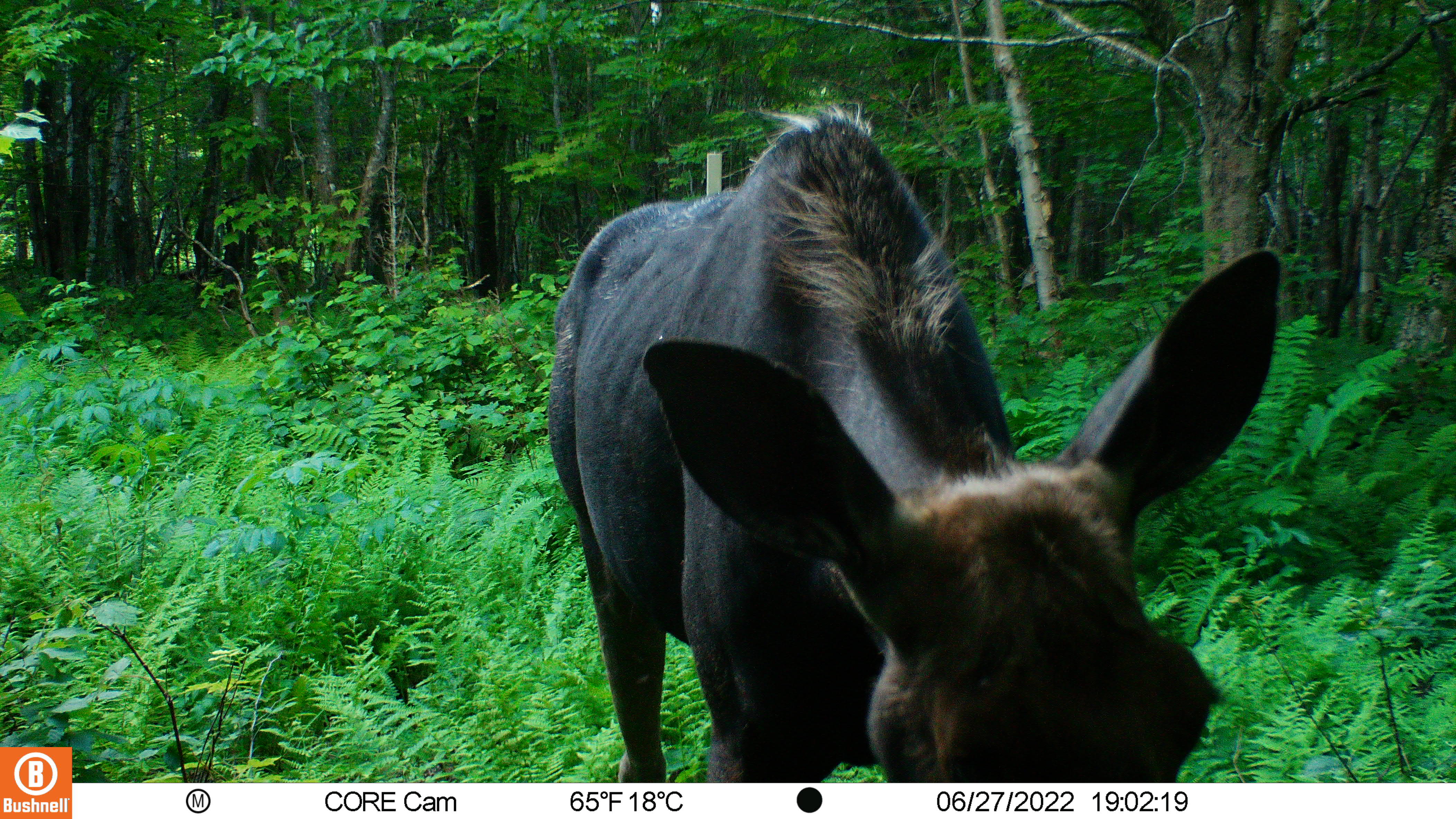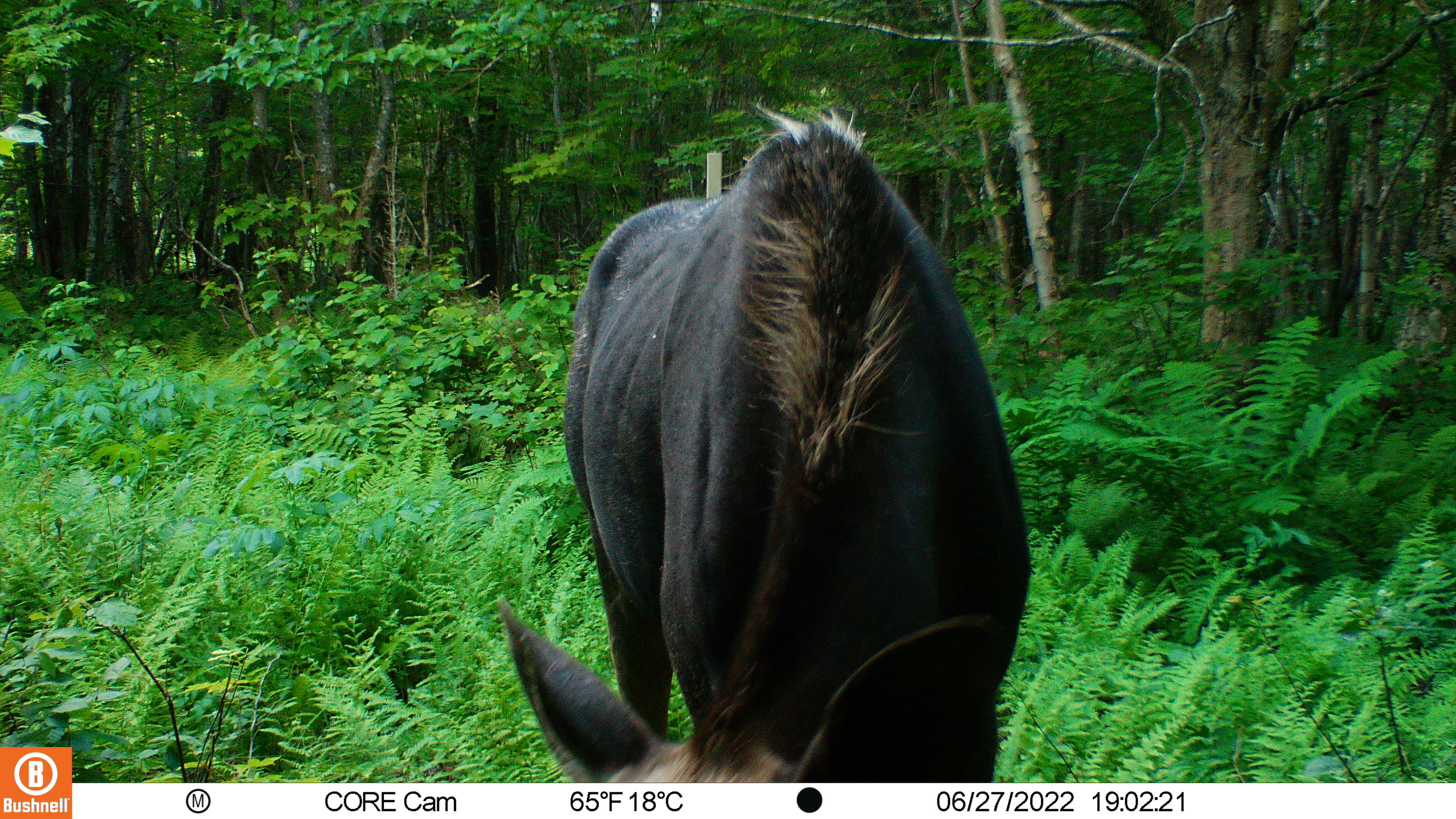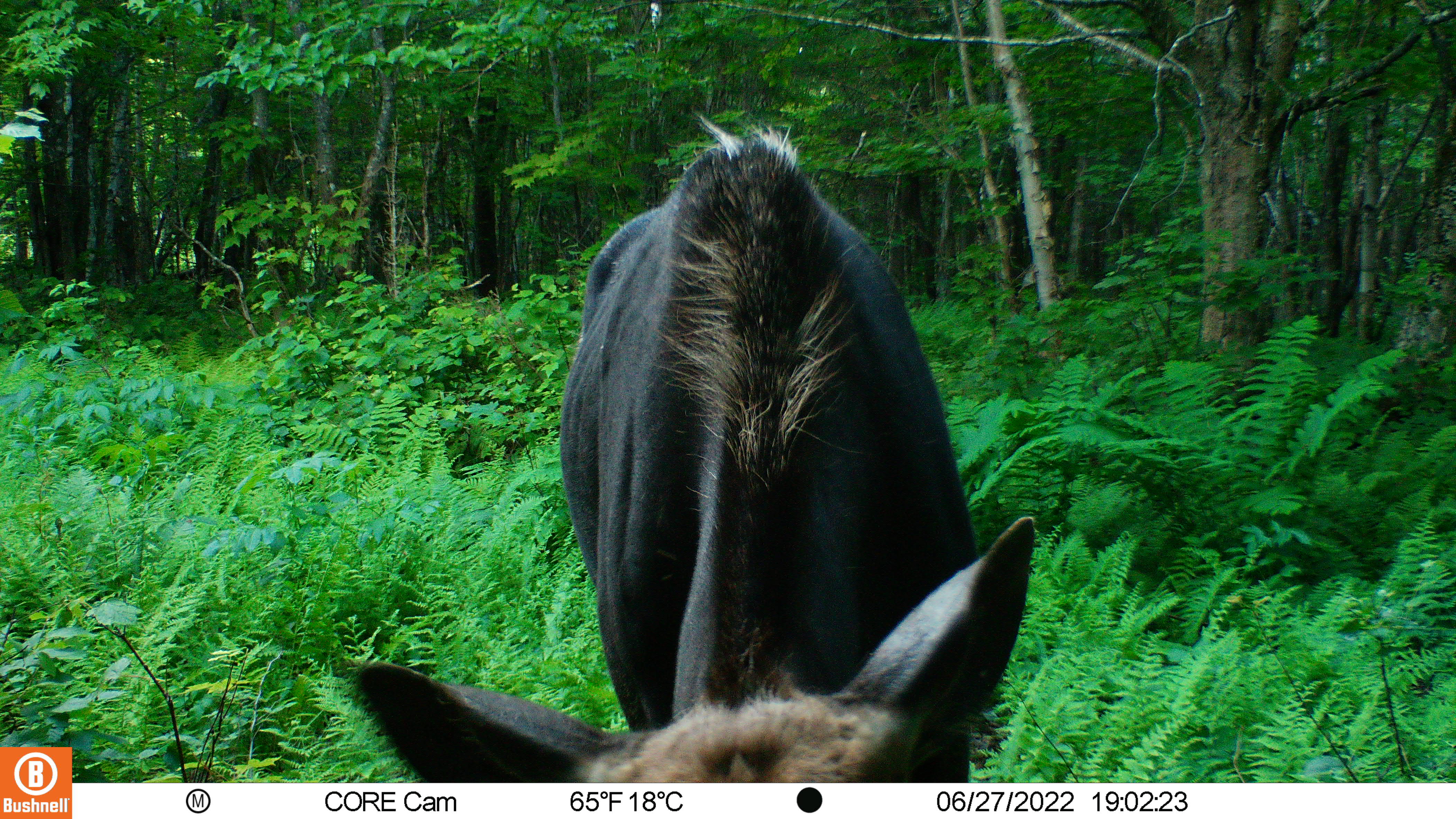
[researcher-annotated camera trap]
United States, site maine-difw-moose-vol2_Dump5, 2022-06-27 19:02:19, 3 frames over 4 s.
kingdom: Animalia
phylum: Chordata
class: Mammalia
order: Artiodactyla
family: Cervidae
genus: Alces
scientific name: Alces alces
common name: moose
Moose (Alces alces).